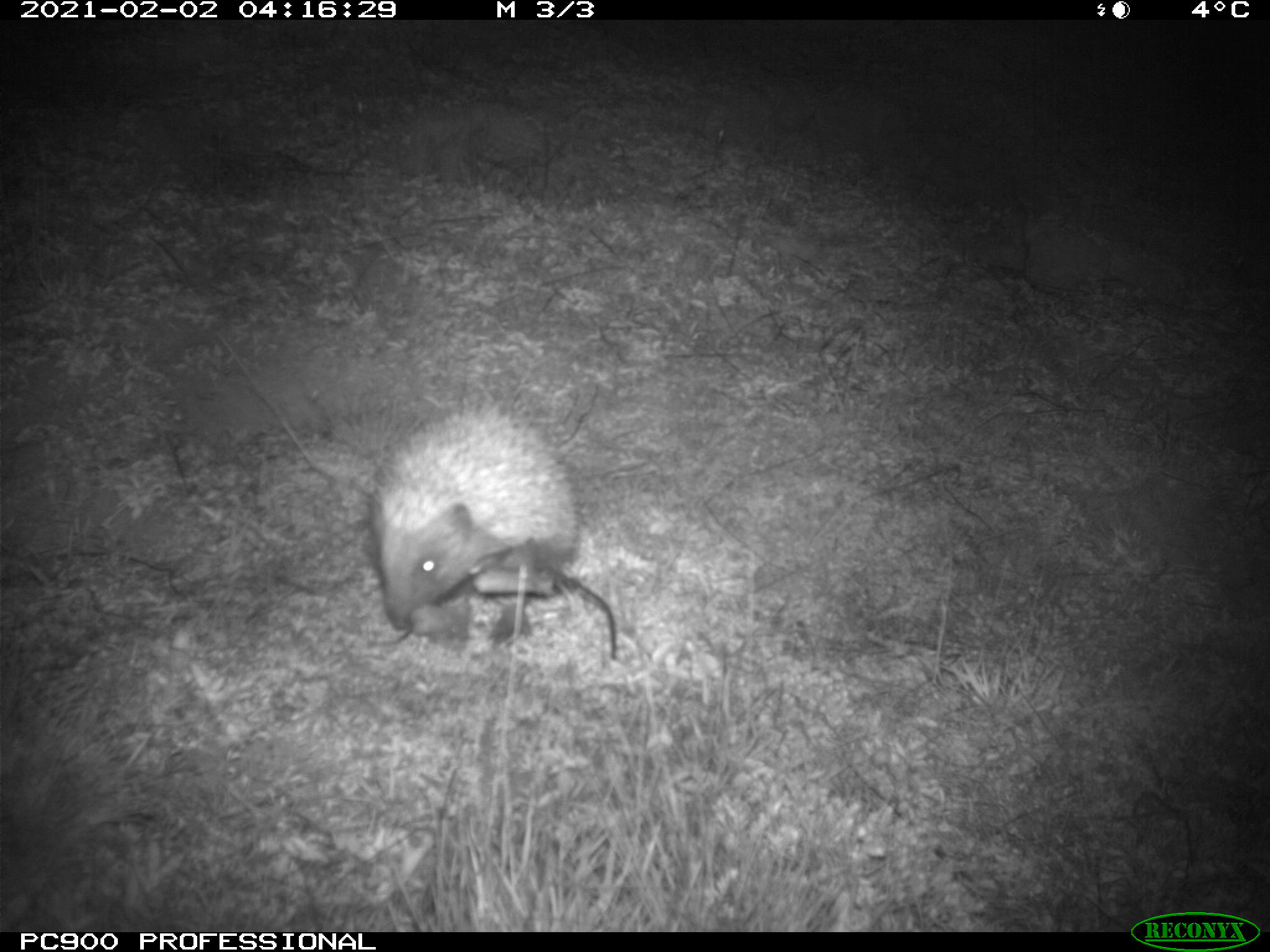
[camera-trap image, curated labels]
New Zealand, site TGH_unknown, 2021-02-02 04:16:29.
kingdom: Animalia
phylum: Chordata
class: Mammalia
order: Eulipotyphla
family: Erinaceidae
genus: Erinaceus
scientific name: Erinaceus europaeus europaeus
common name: european hedgehog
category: hedgehog